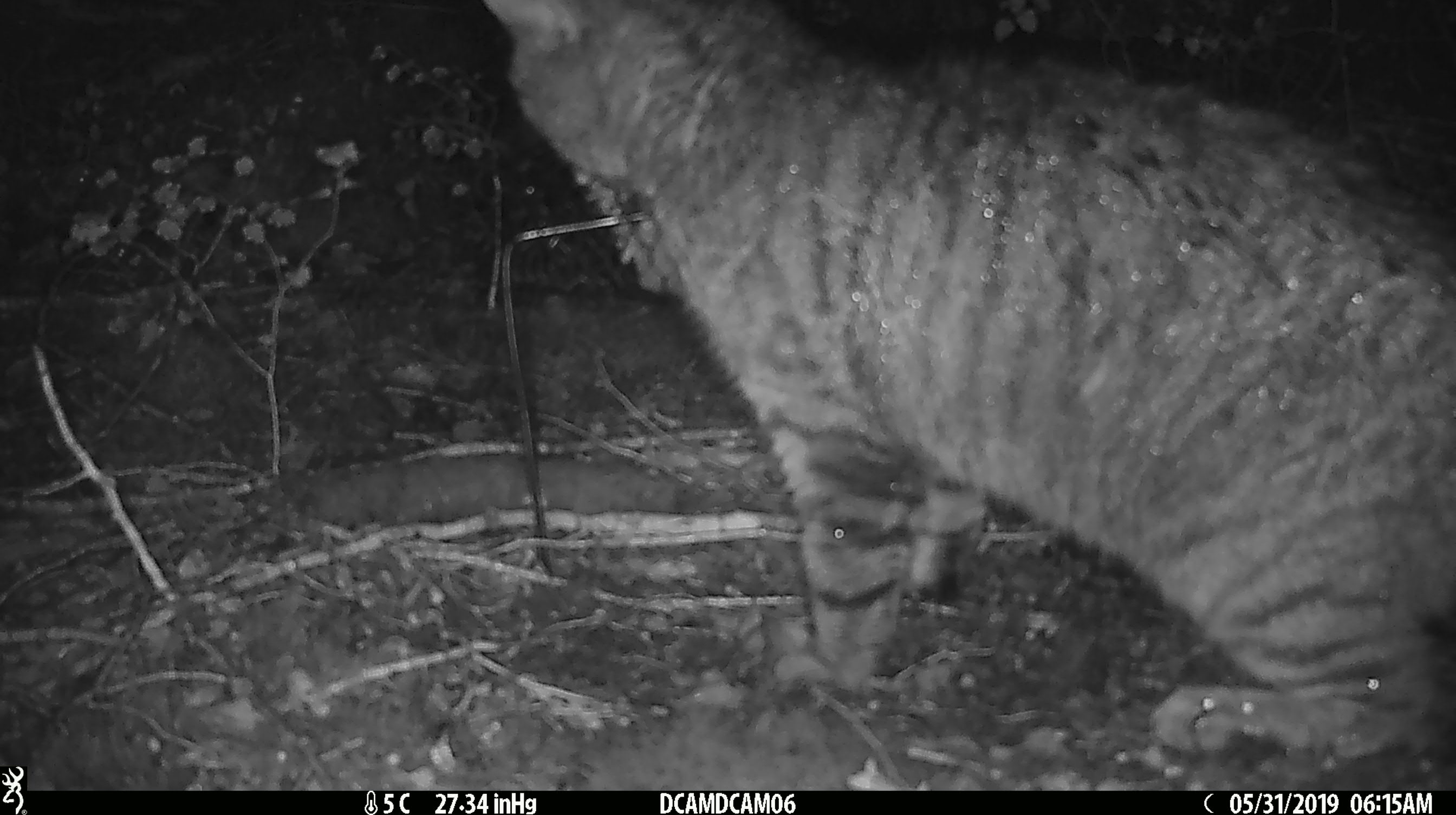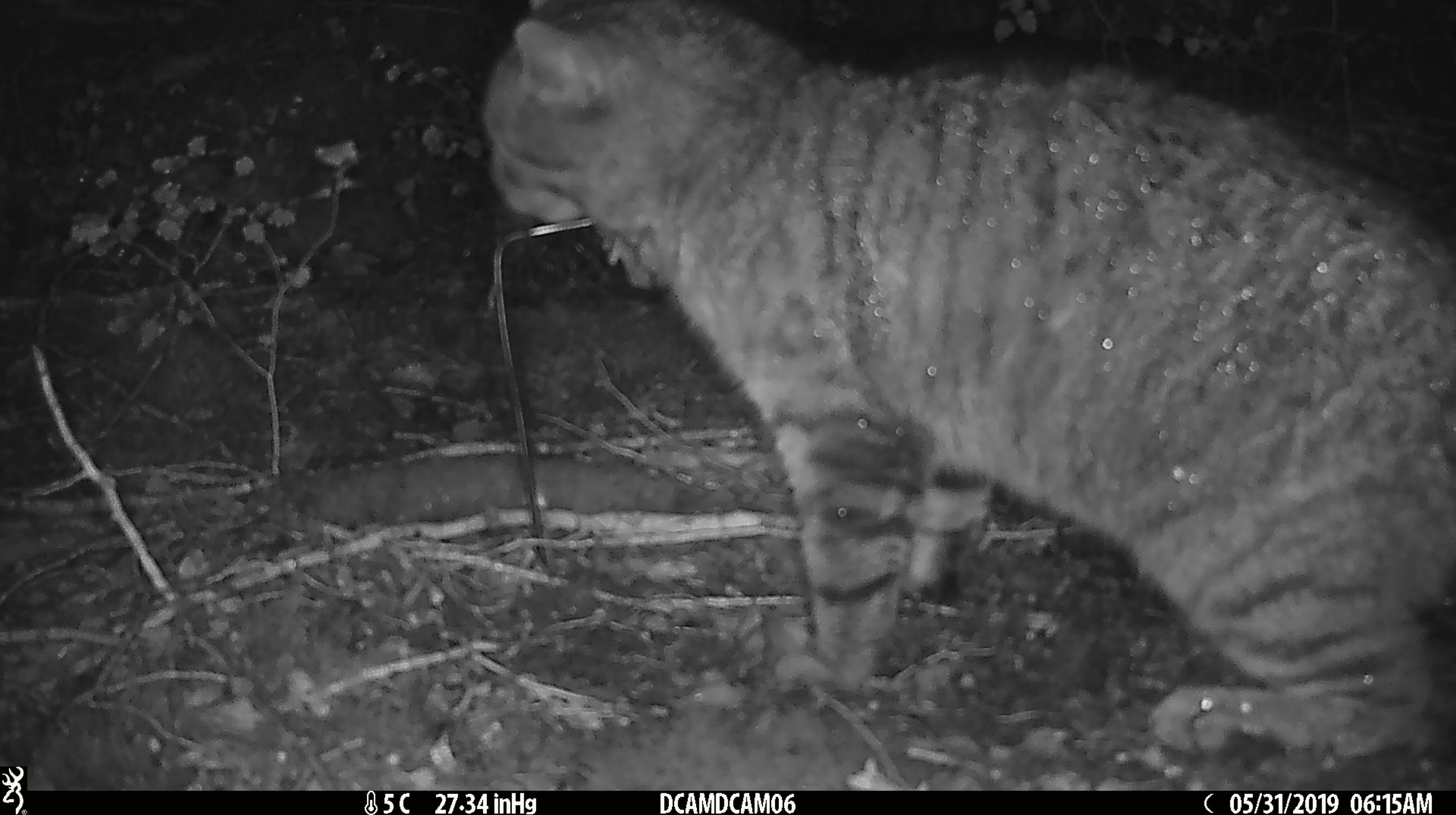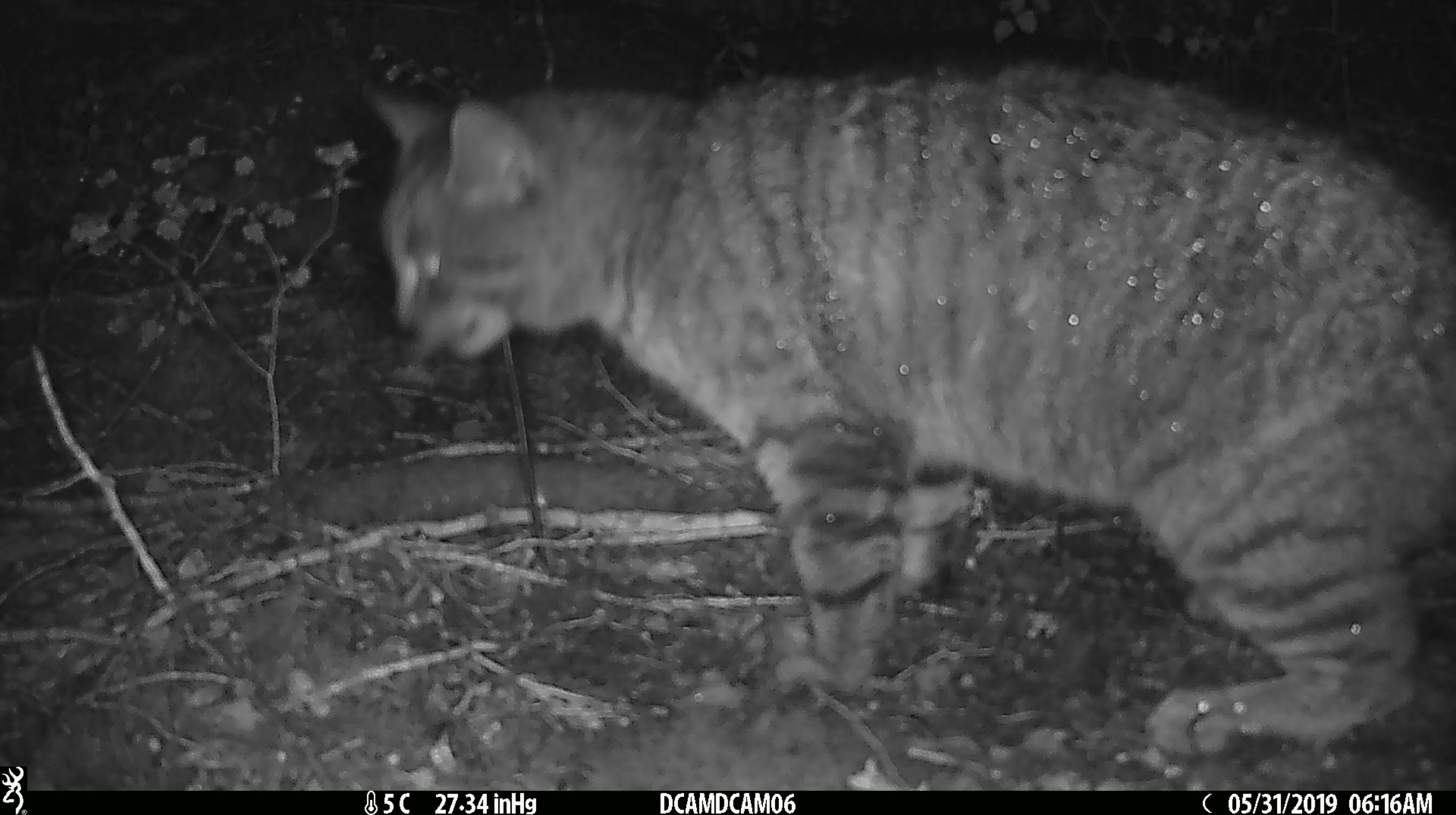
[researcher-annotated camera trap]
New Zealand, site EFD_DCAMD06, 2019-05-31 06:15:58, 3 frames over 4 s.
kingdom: Animalia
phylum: Chordata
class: Mammalia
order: Carnivora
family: Felidae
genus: Felis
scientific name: Felis catus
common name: domestic cat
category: cat